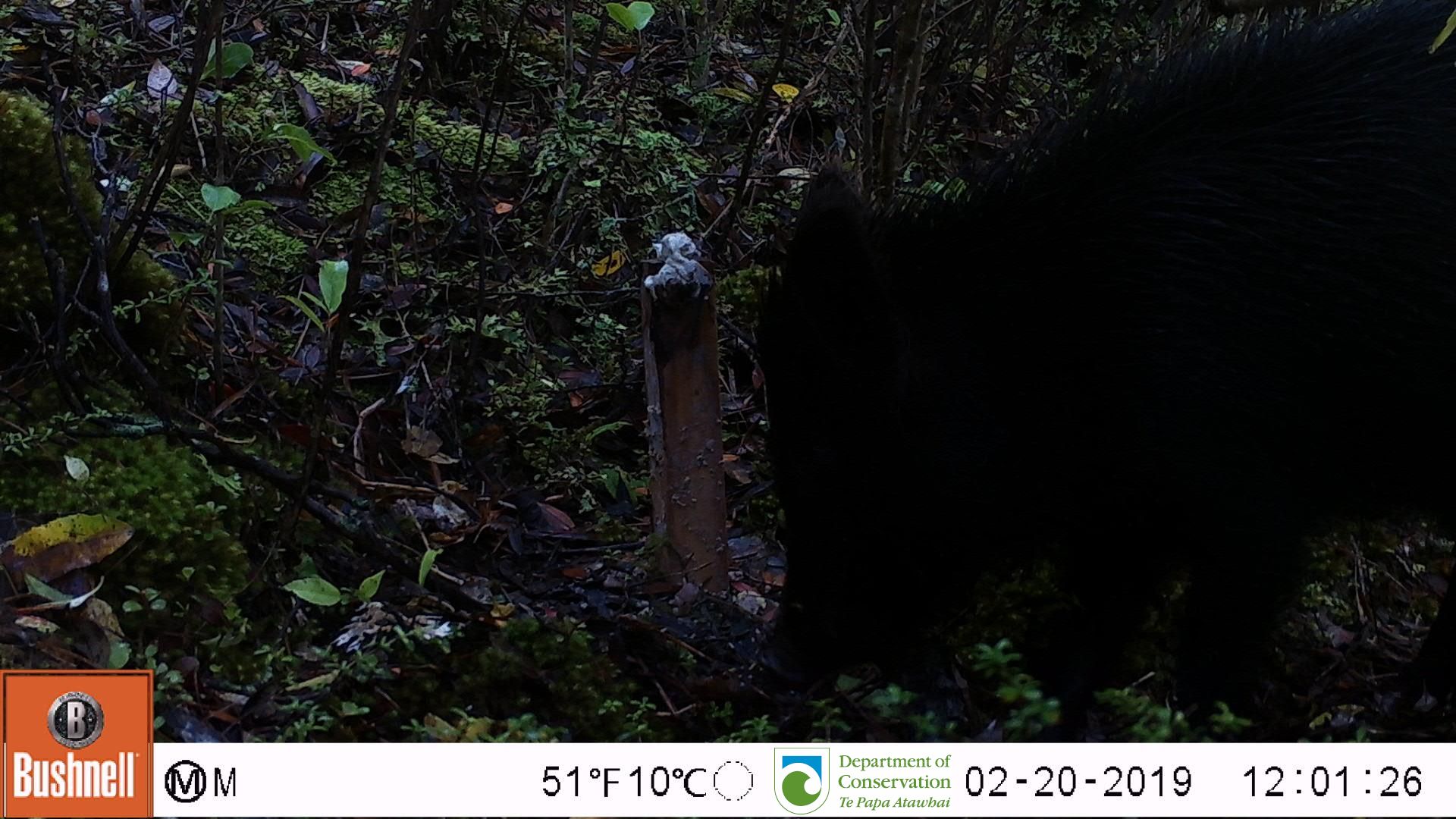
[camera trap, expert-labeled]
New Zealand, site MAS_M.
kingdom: Animalia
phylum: Chordata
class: Mammalia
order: Artiodactyla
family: Suidae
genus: Sus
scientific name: Sus scrofa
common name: pig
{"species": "pig (Sus scrofa)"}